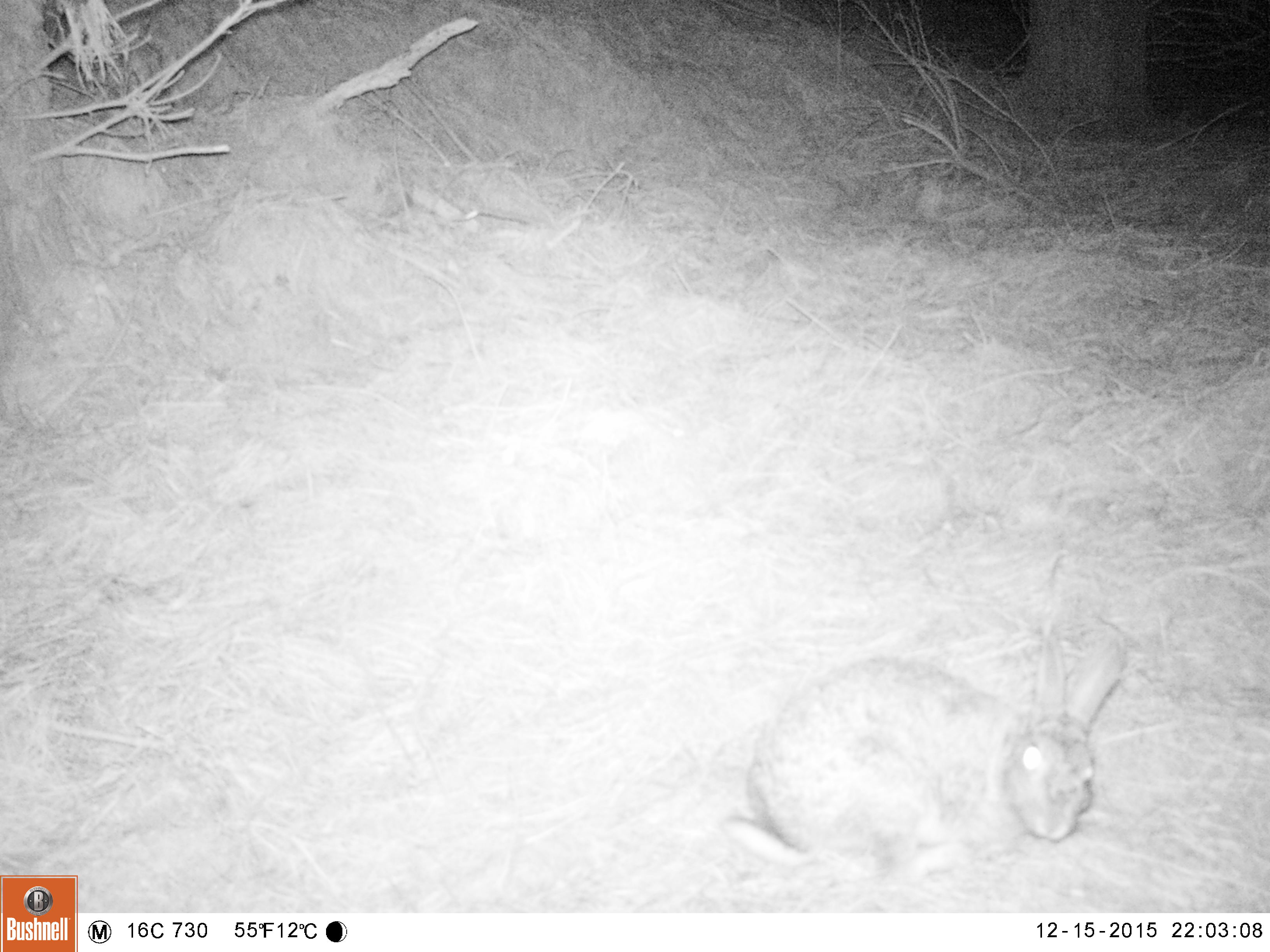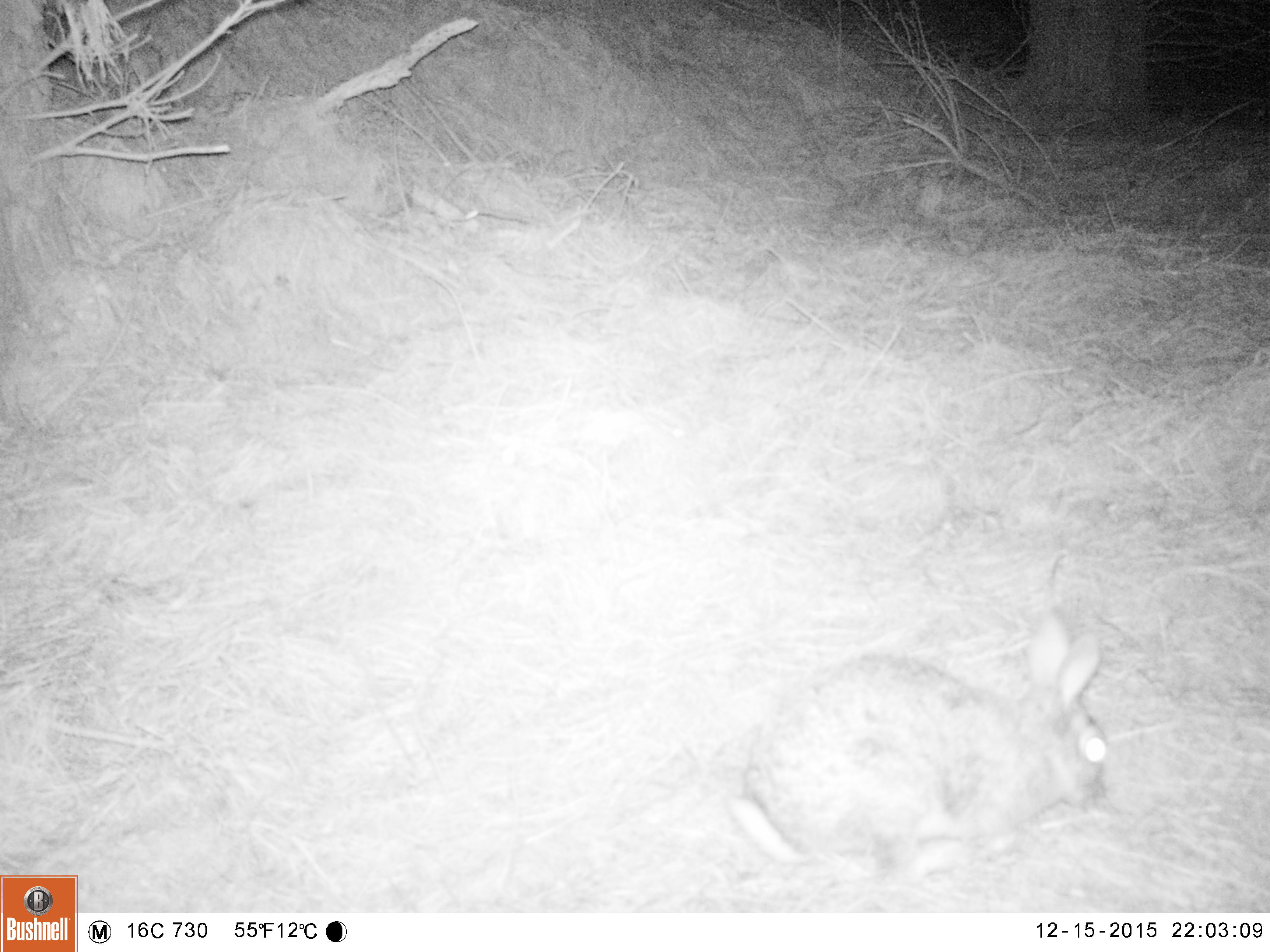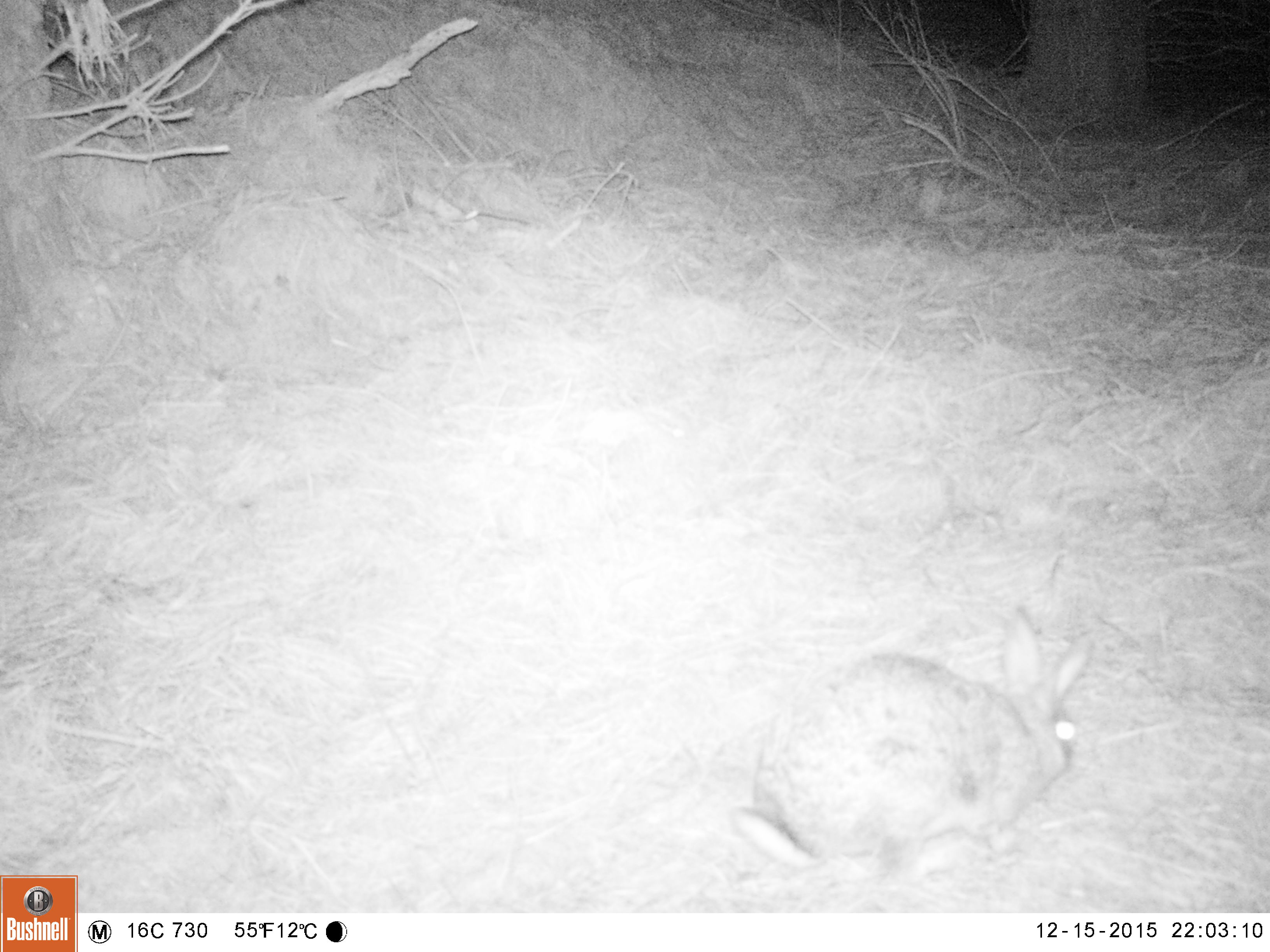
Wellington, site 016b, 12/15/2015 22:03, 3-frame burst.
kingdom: Animalia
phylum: Chordata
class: Mammalia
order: Lagomorpha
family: Leporidae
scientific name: Leporidae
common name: rabbit